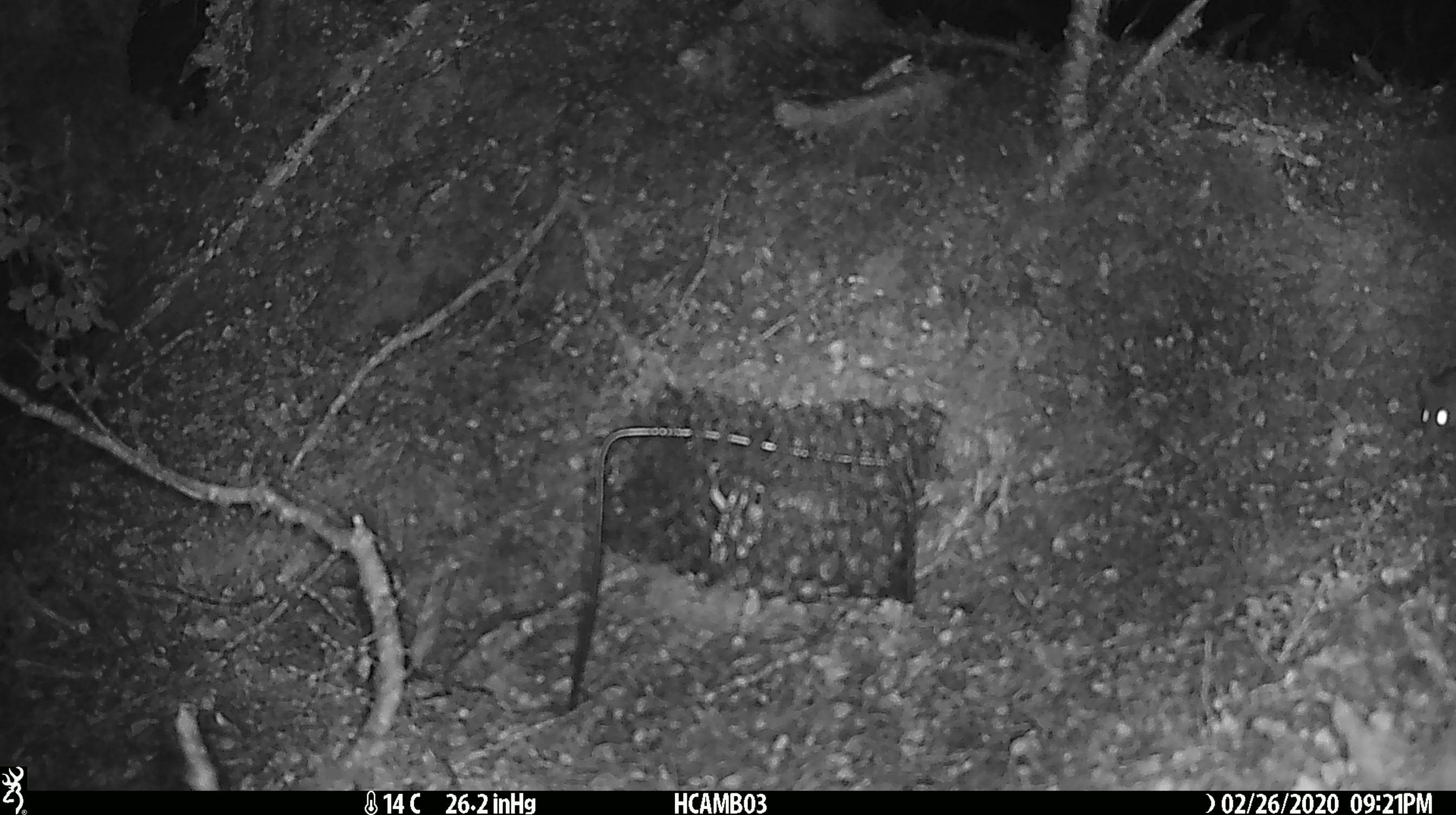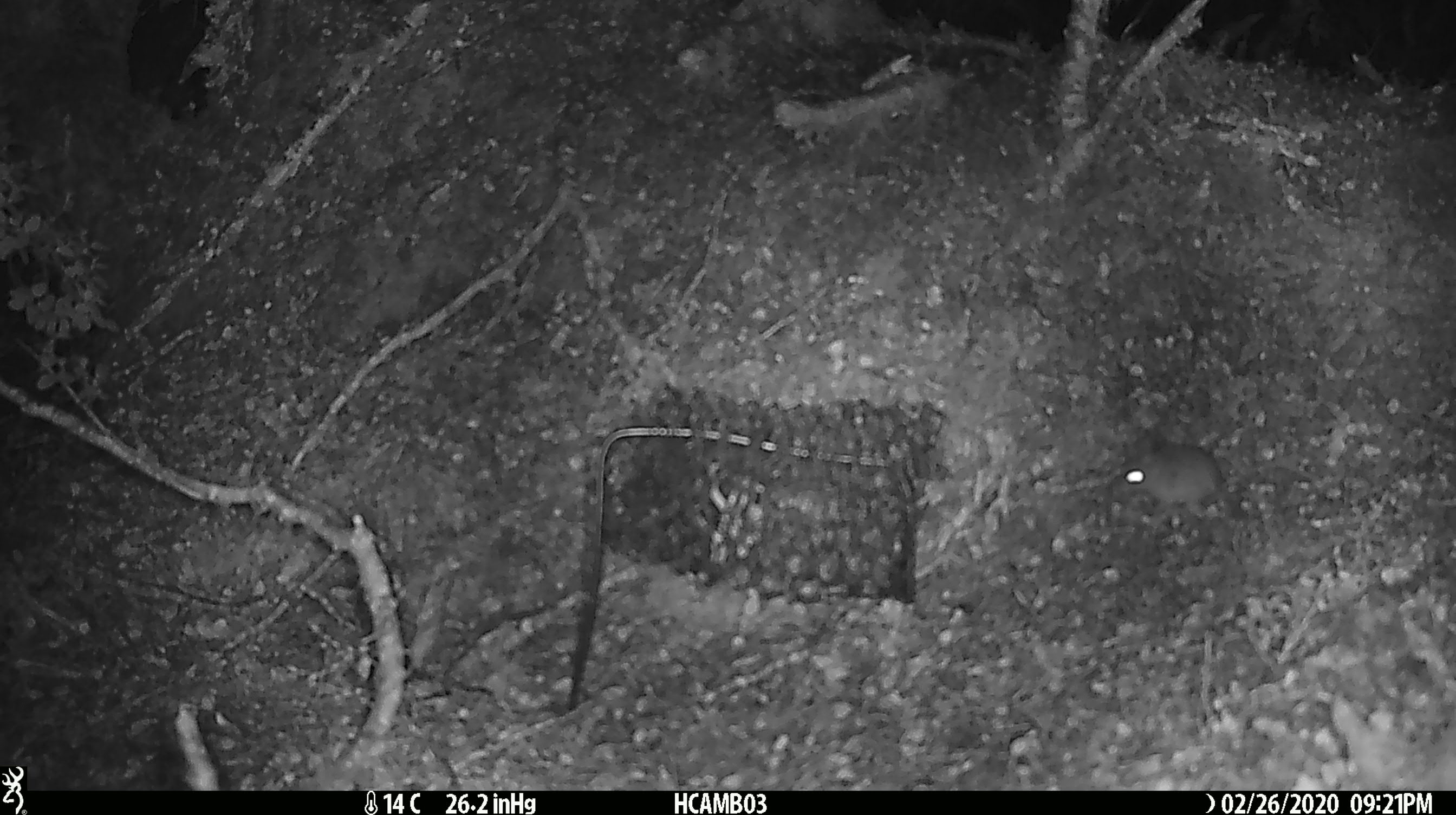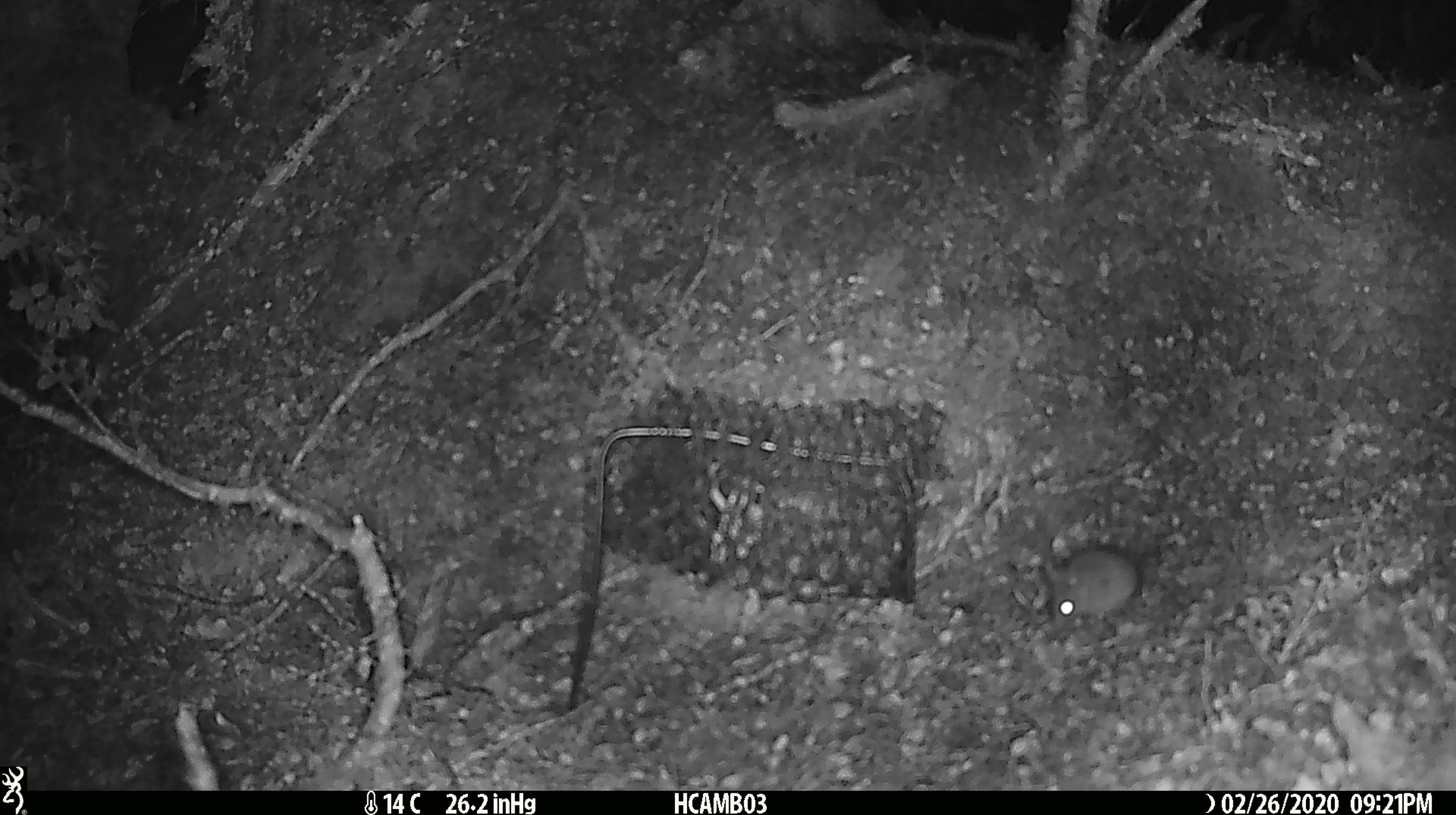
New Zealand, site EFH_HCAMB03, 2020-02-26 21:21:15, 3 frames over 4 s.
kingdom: Animalia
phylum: Chordata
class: Mammalia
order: Rodentia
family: Muridae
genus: Mus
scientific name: Mus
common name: mouse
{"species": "mouse (Mus)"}